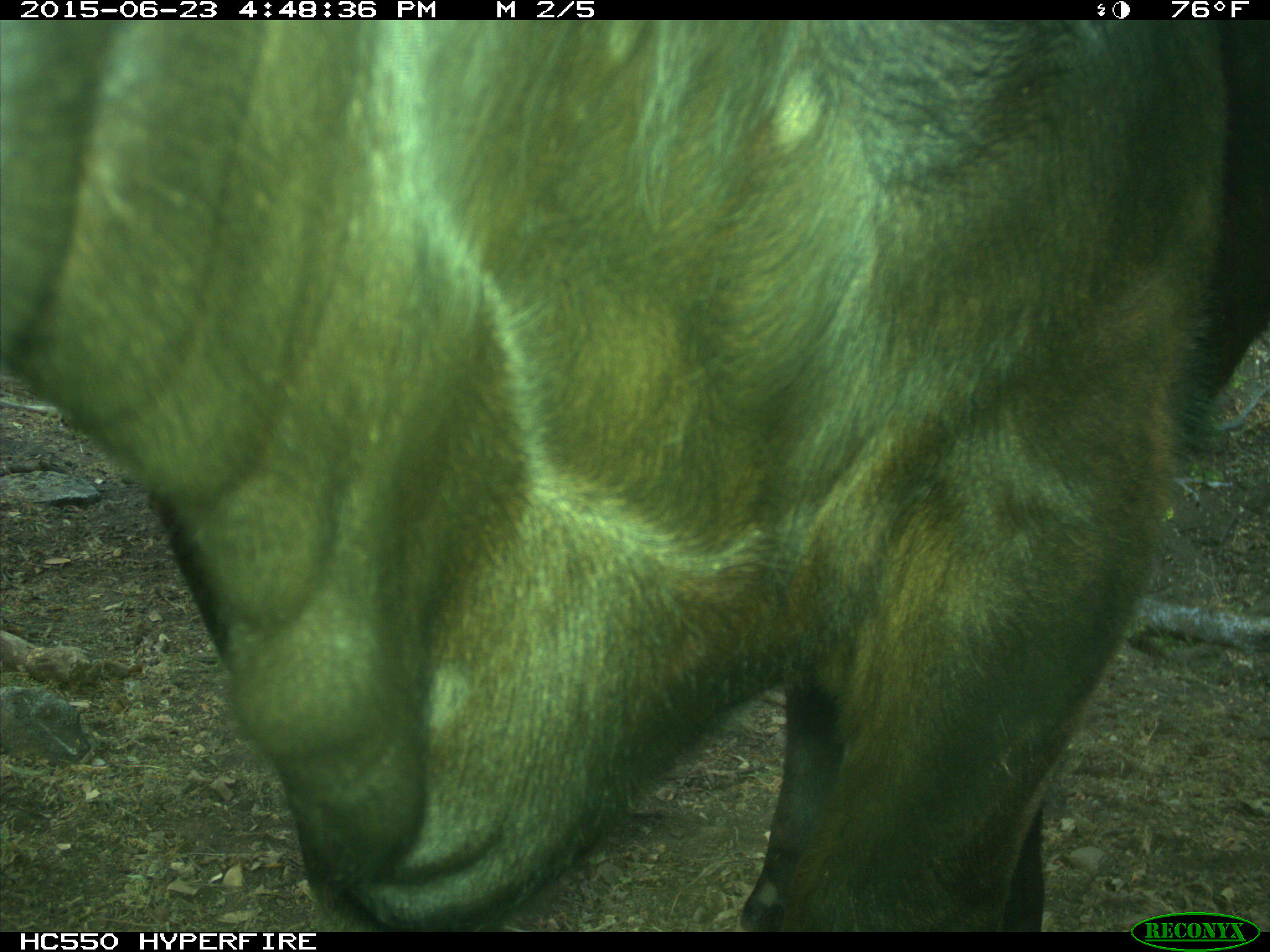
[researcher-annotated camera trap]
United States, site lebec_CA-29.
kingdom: Animalia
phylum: Chordata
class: Mammalia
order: Artiodactyla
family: Bovidae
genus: Bos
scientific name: Bos taurus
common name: domestic cow